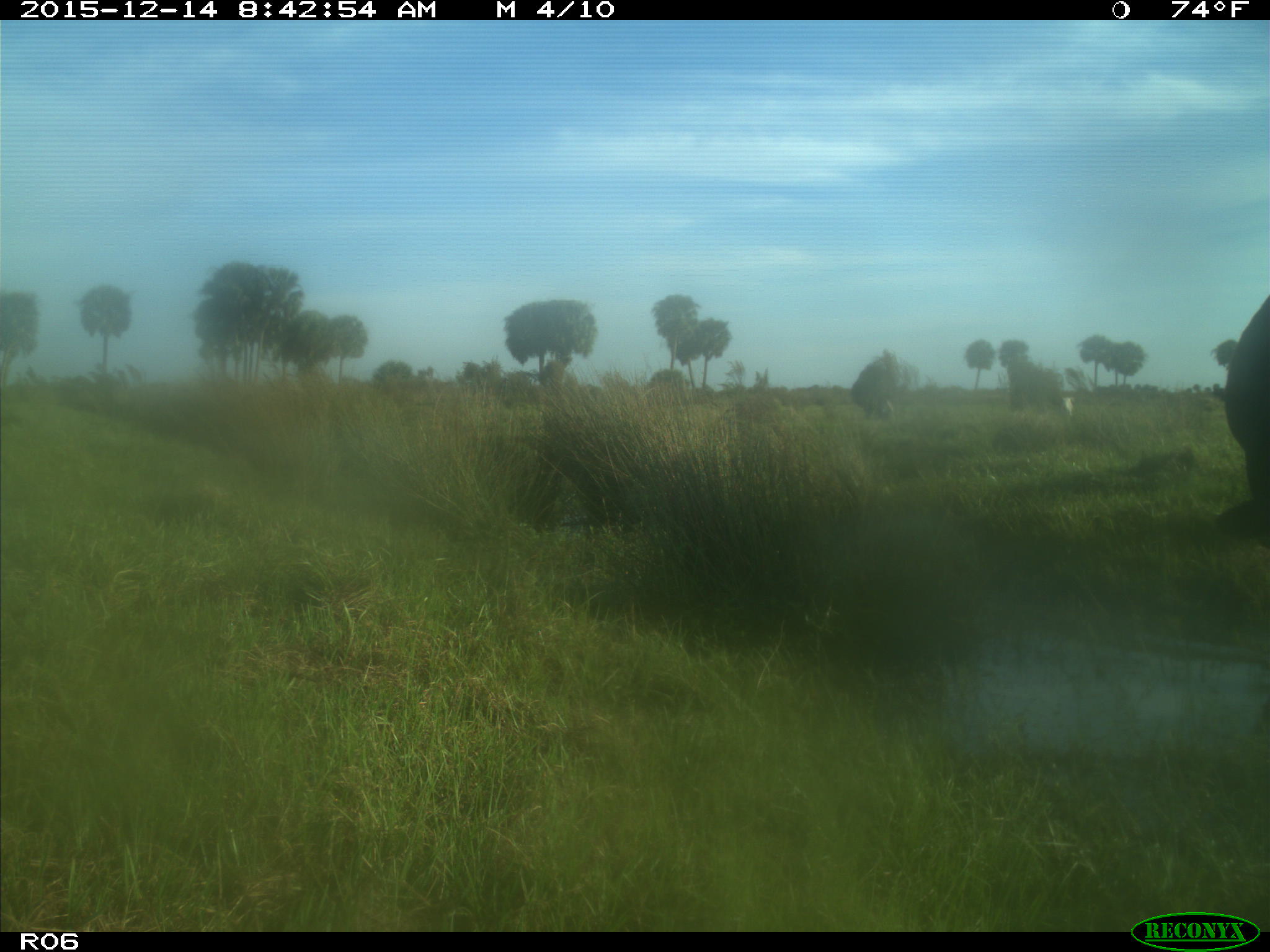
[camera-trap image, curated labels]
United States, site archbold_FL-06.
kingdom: Animalia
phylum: Chordata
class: Mammalia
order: Artiodactyla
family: Bovidae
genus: Bos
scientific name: Bos taurus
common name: domestic cow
Bos taurus (domestic cow).